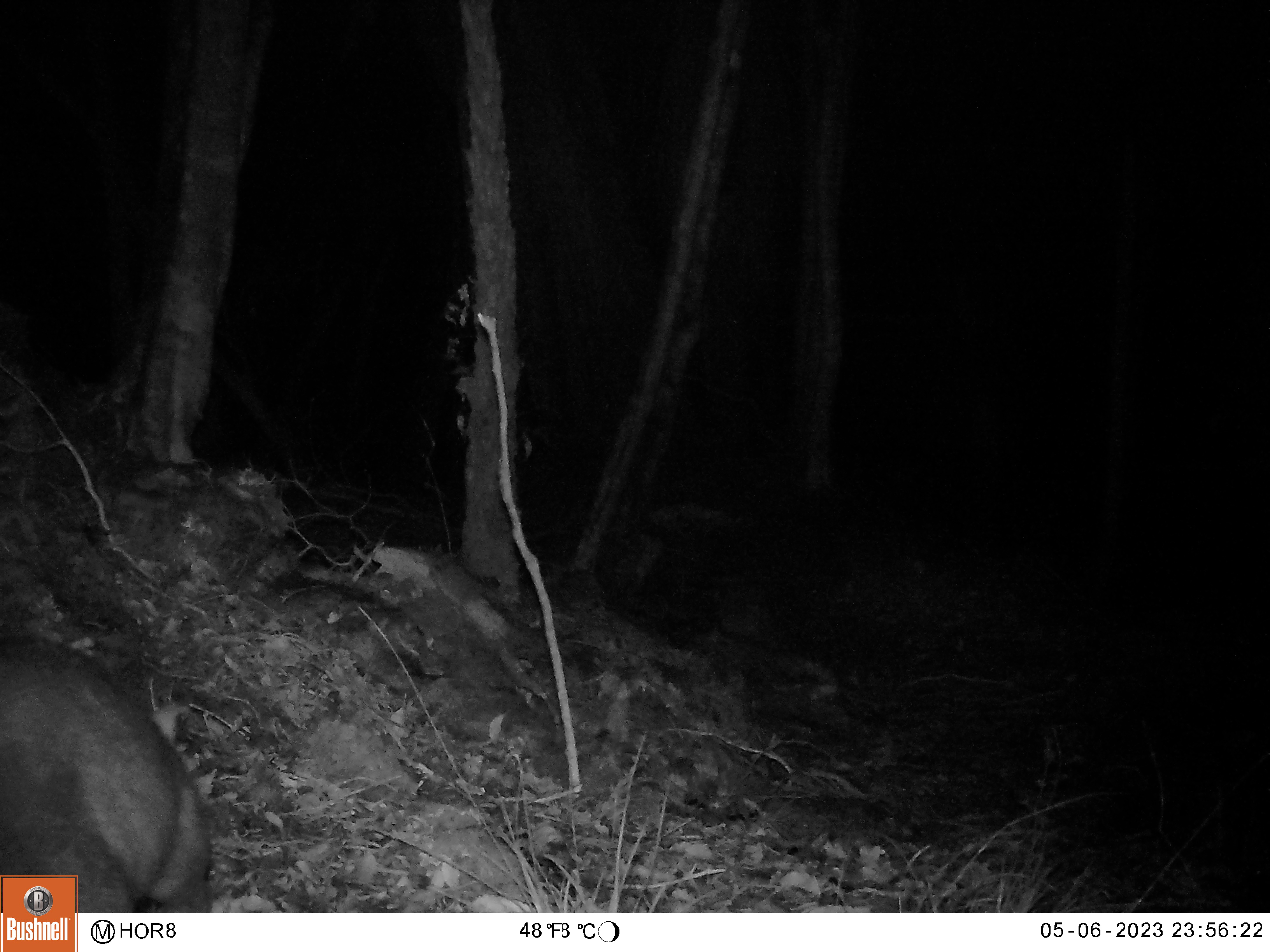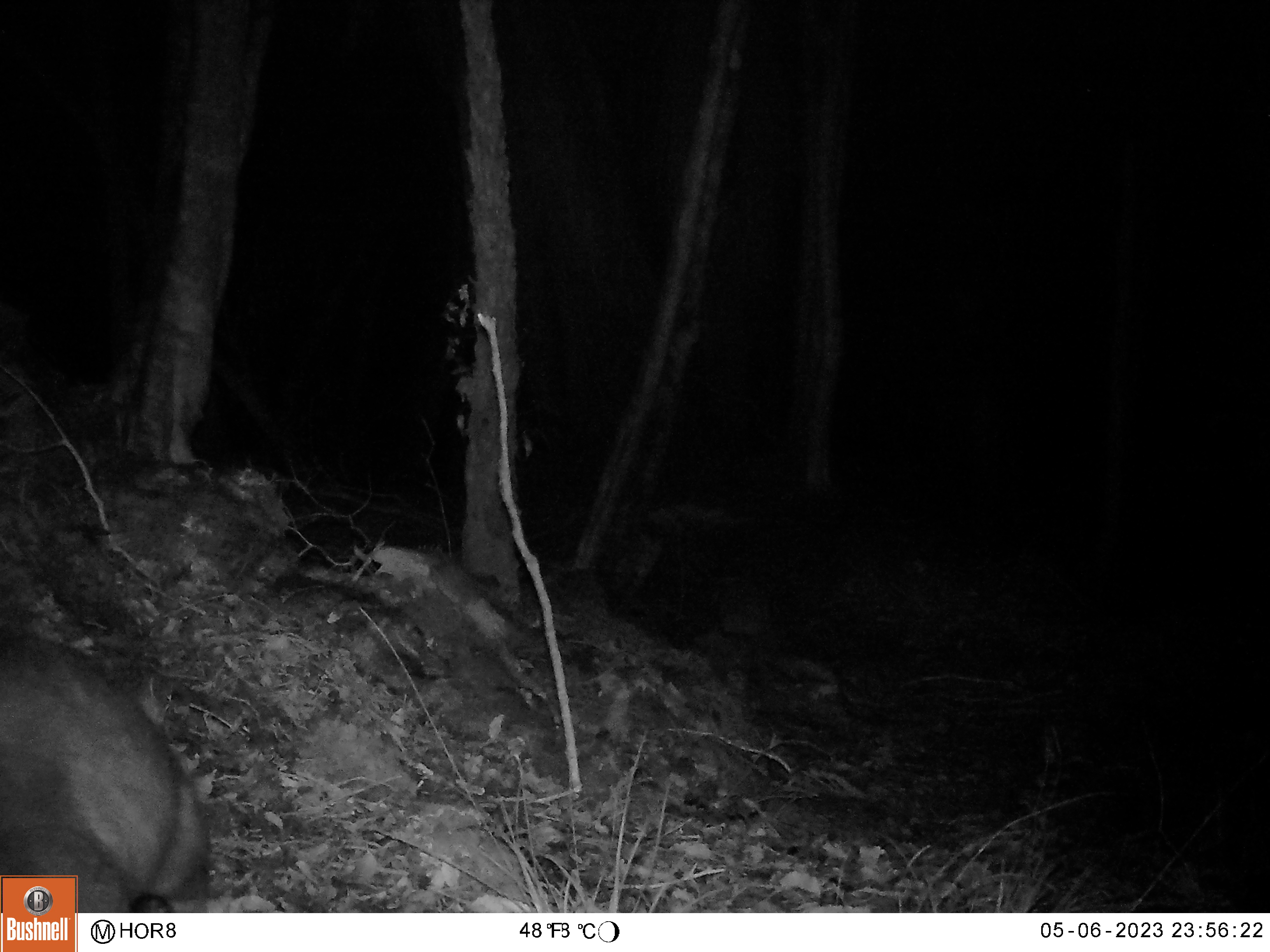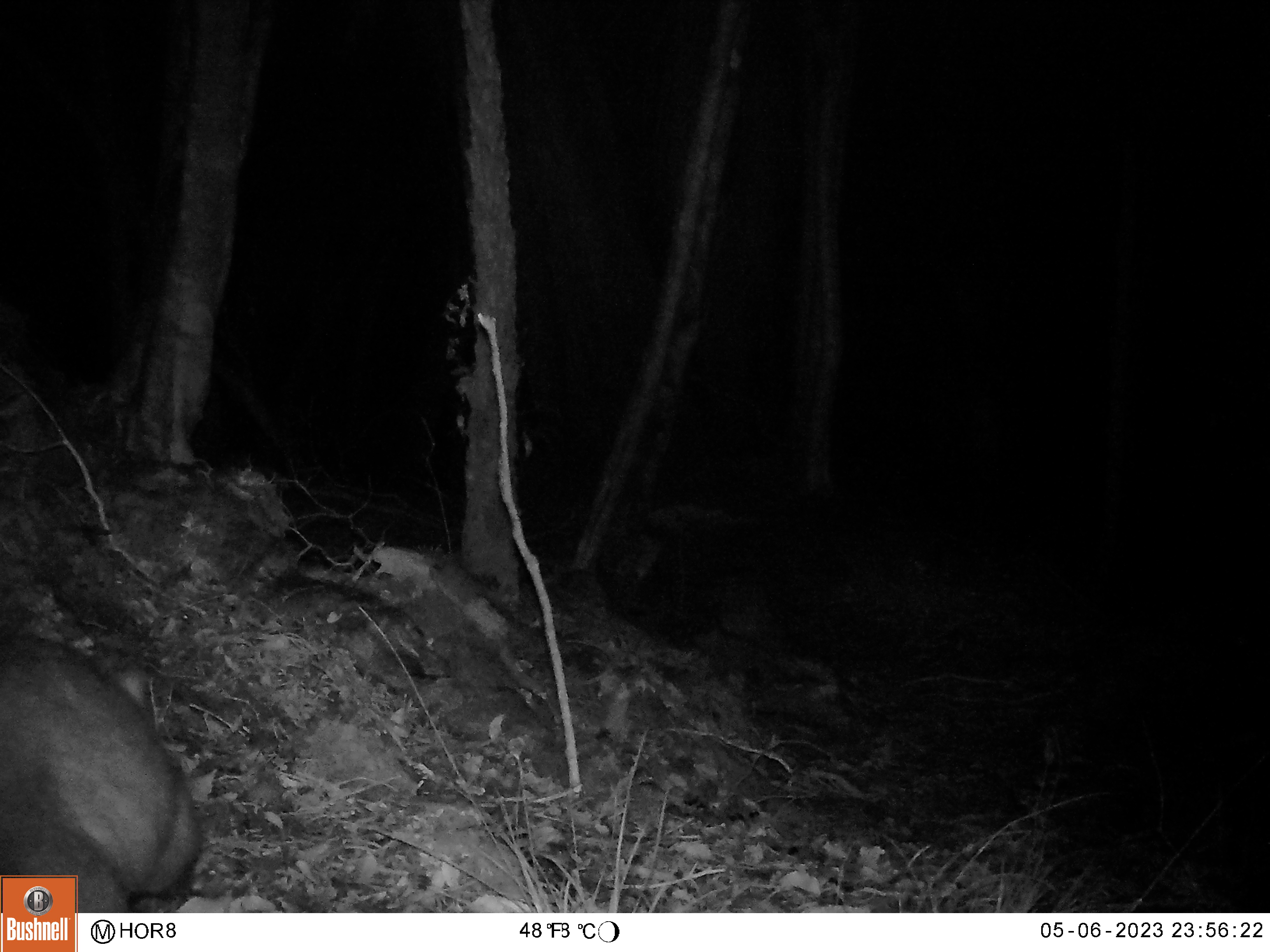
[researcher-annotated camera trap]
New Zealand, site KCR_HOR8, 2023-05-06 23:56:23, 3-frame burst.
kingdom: Animalia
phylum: Chordata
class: Mammalia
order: Diprotodontia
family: Phalangeridae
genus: Trichosurus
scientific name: Trichosurus vulpecula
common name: common brushtail possum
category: possum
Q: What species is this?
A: Possum (common brushtail possum) (Trichosurus vulpecula).